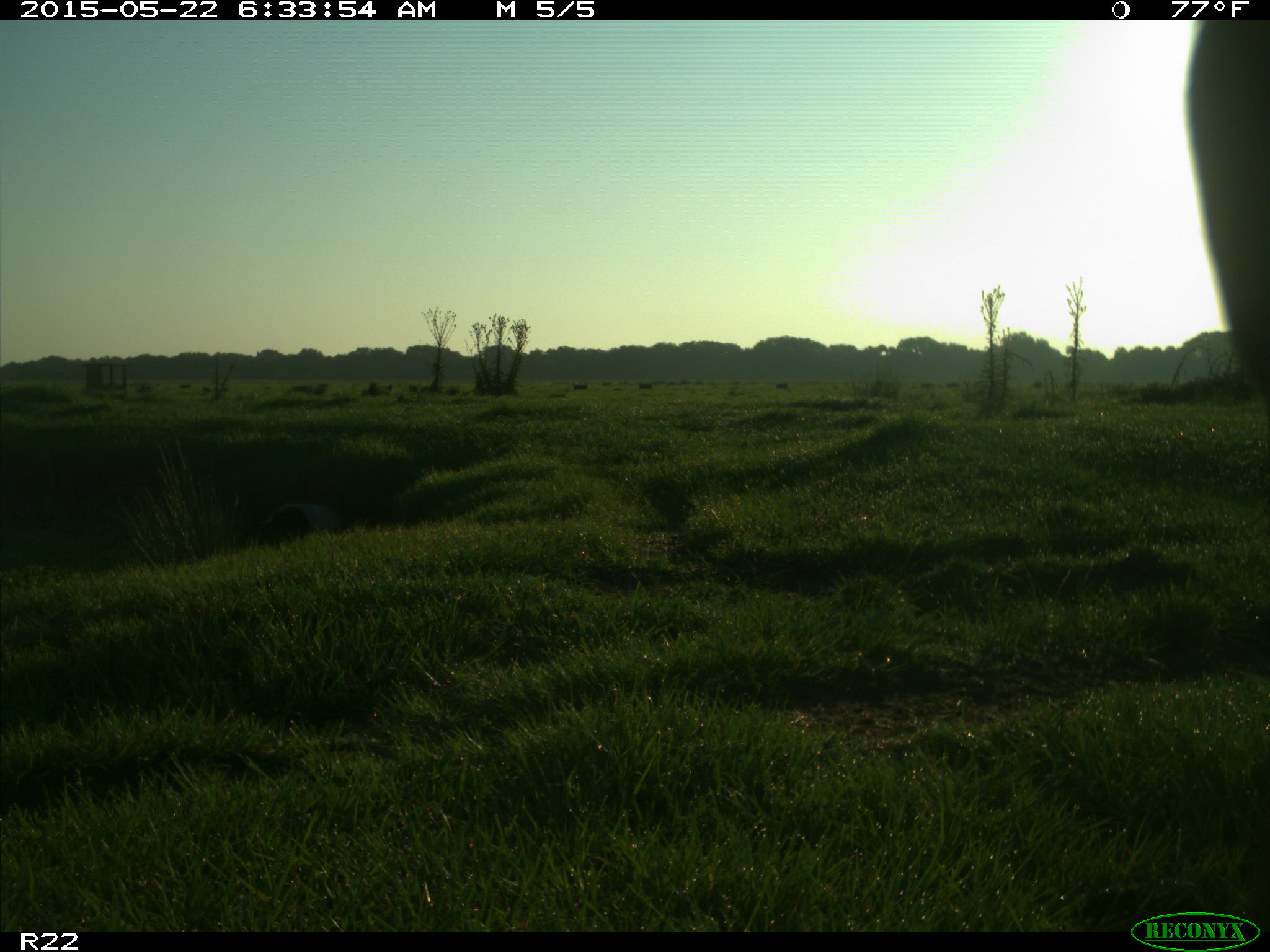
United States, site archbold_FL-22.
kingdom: Animalia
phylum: Chordata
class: Mammalia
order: Artiodactyla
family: Bovidae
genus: Bos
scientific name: Bos taurus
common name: domestic cow